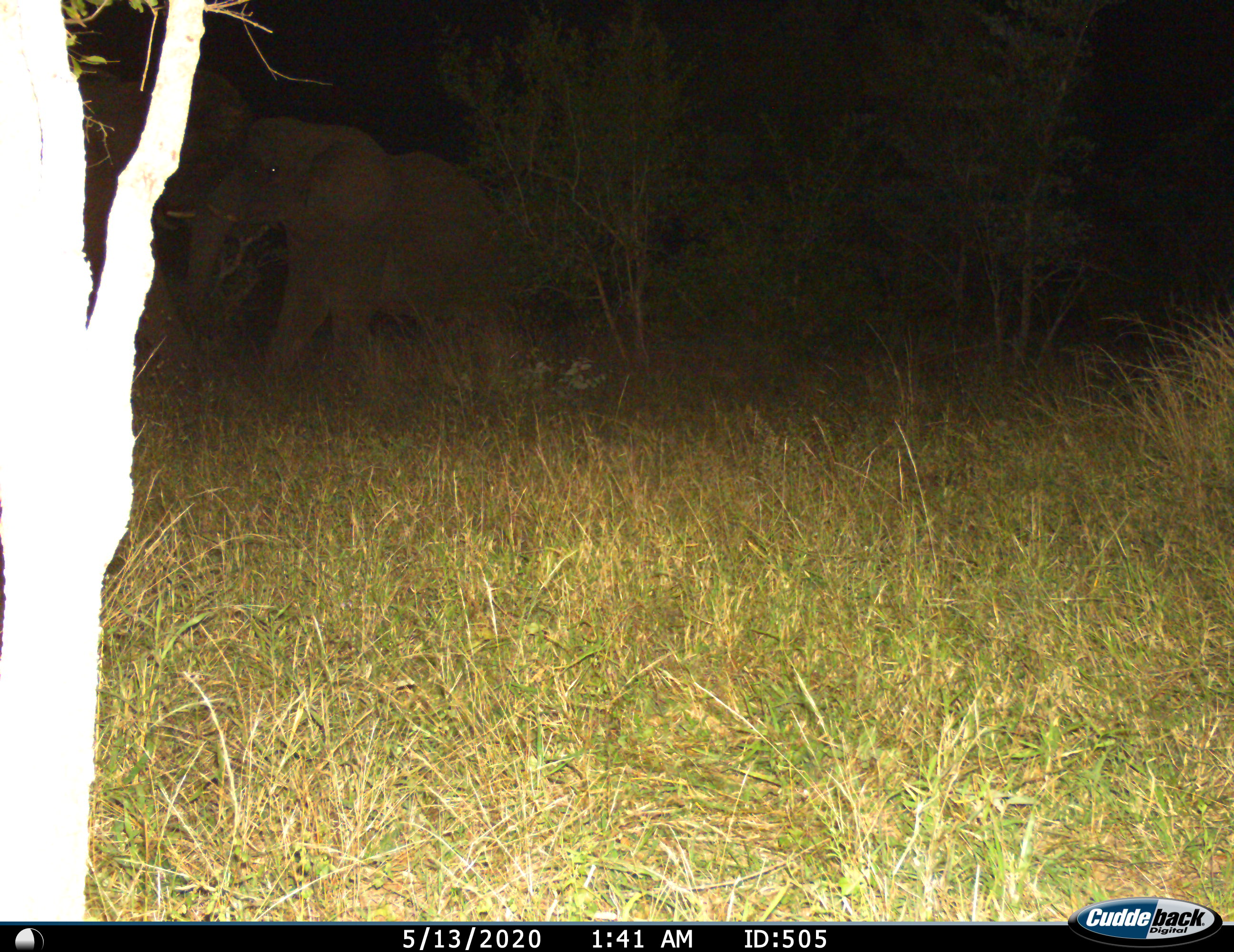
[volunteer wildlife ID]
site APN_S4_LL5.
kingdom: Animalia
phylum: Chordata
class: Mammalia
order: Proboscidea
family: Elephantidae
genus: Loxodonta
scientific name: Loxodonta africana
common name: african bush elephant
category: elephant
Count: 1.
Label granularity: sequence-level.